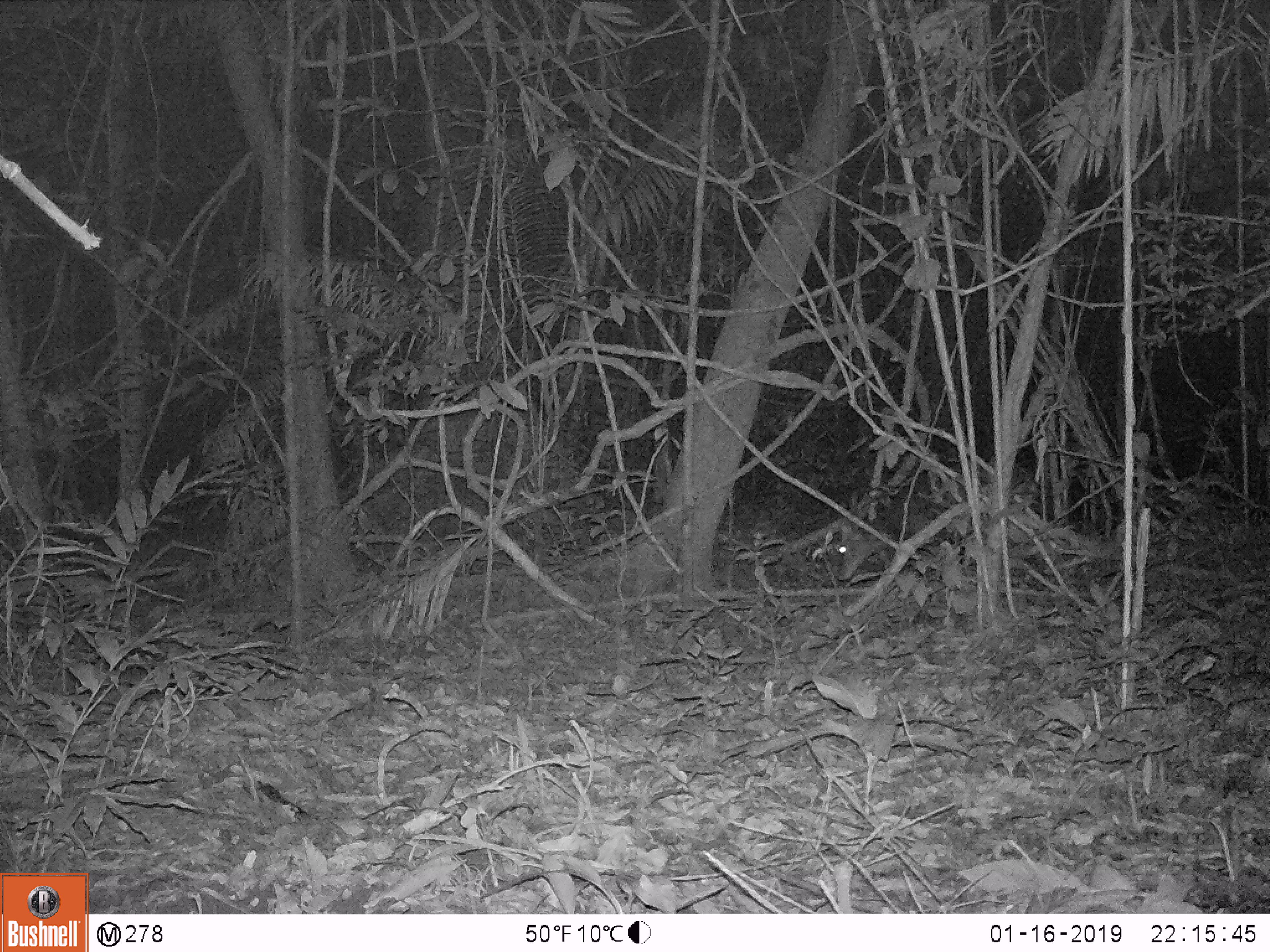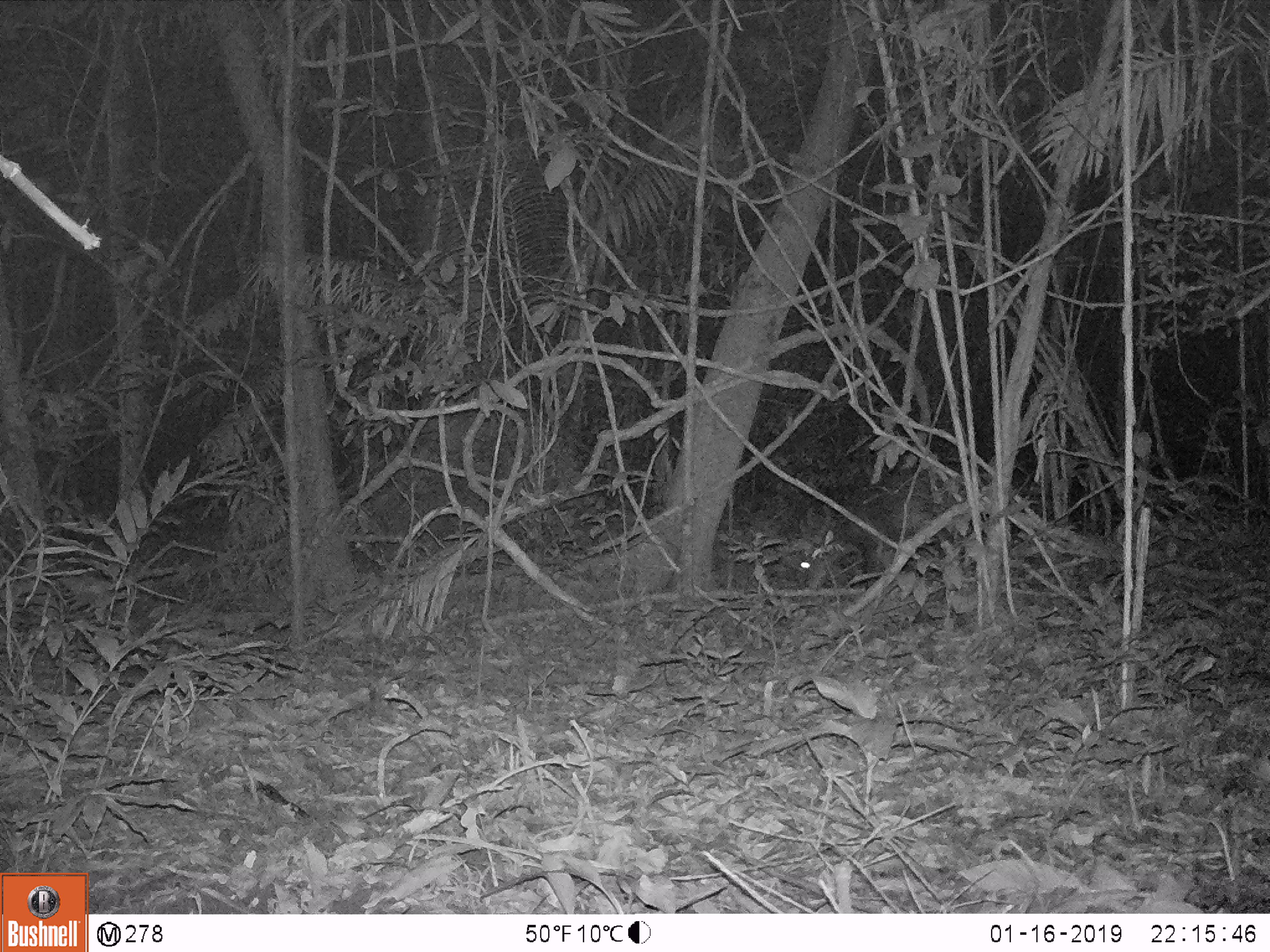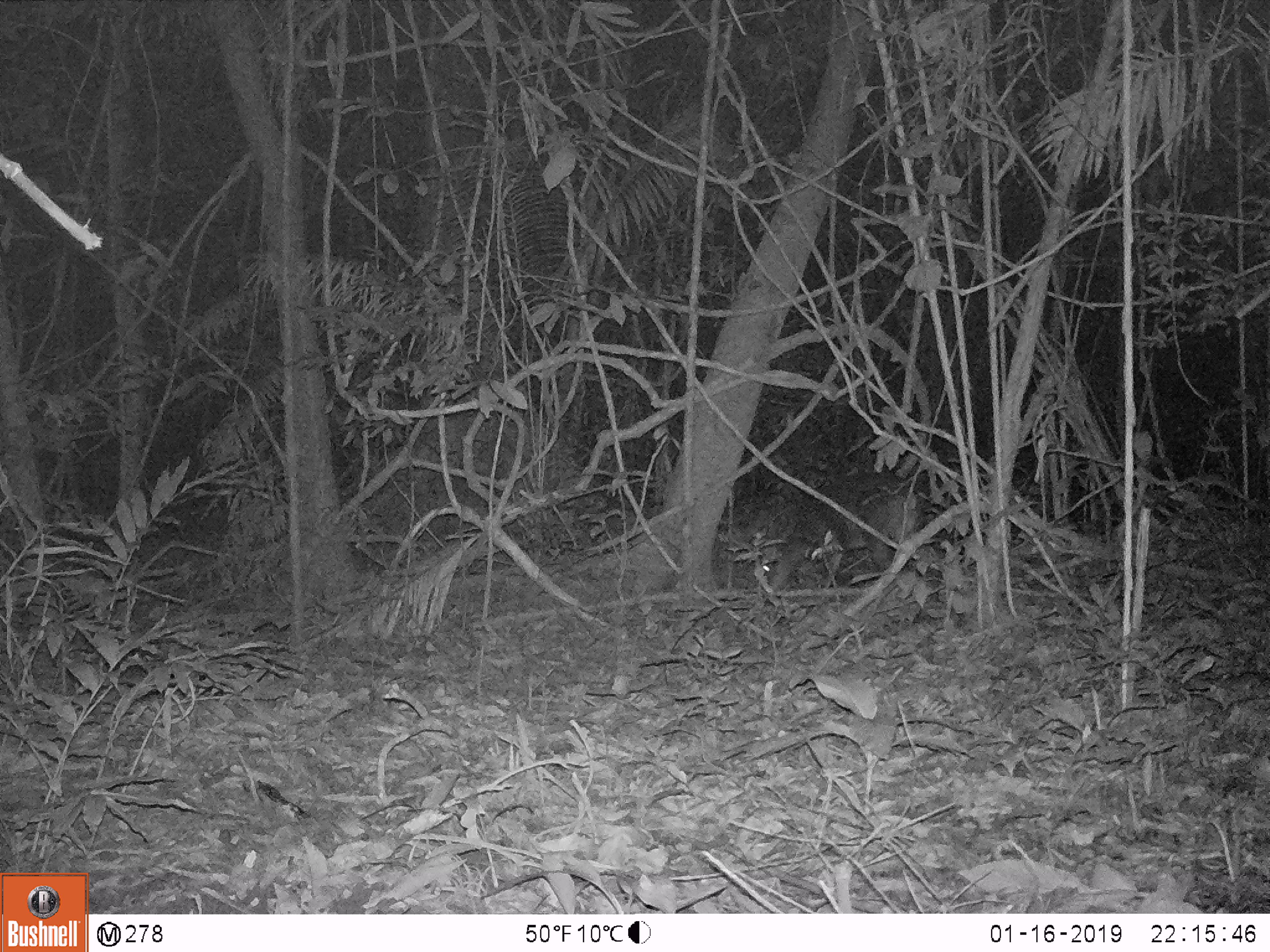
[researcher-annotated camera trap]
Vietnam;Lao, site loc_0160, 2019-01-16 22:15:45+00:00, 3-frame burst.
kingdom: Animalia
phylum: Chordata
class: Mammalia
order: Artiodactyla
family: Cervidae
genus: Muntiacus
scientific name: Muntiacus vuquangensis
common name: large-antlered muntjac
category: large antlered muntjac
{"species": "large antlered muntjac (large-antlered muntjac) (Muntiacus vuquangensis)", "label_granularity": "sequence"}